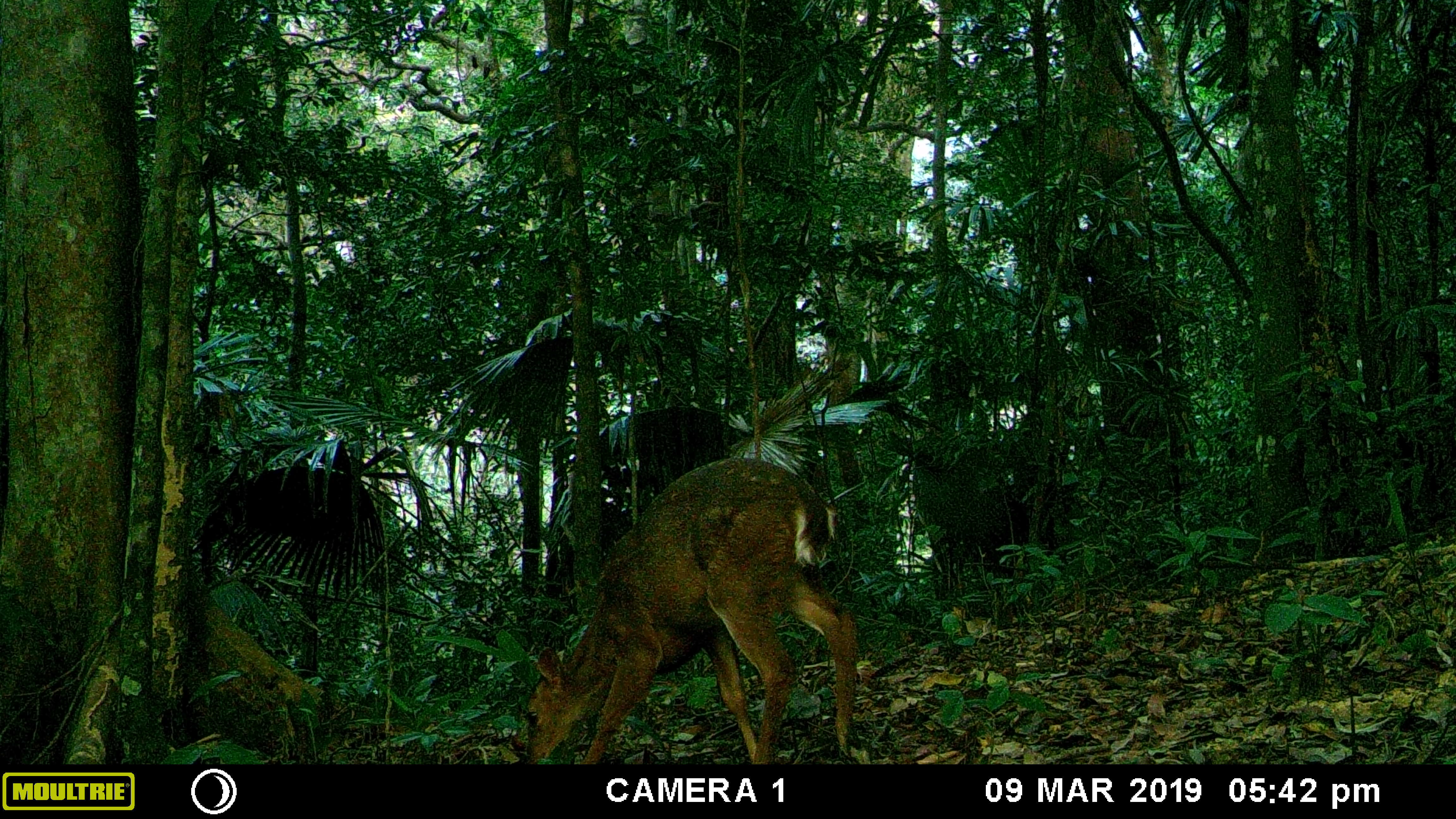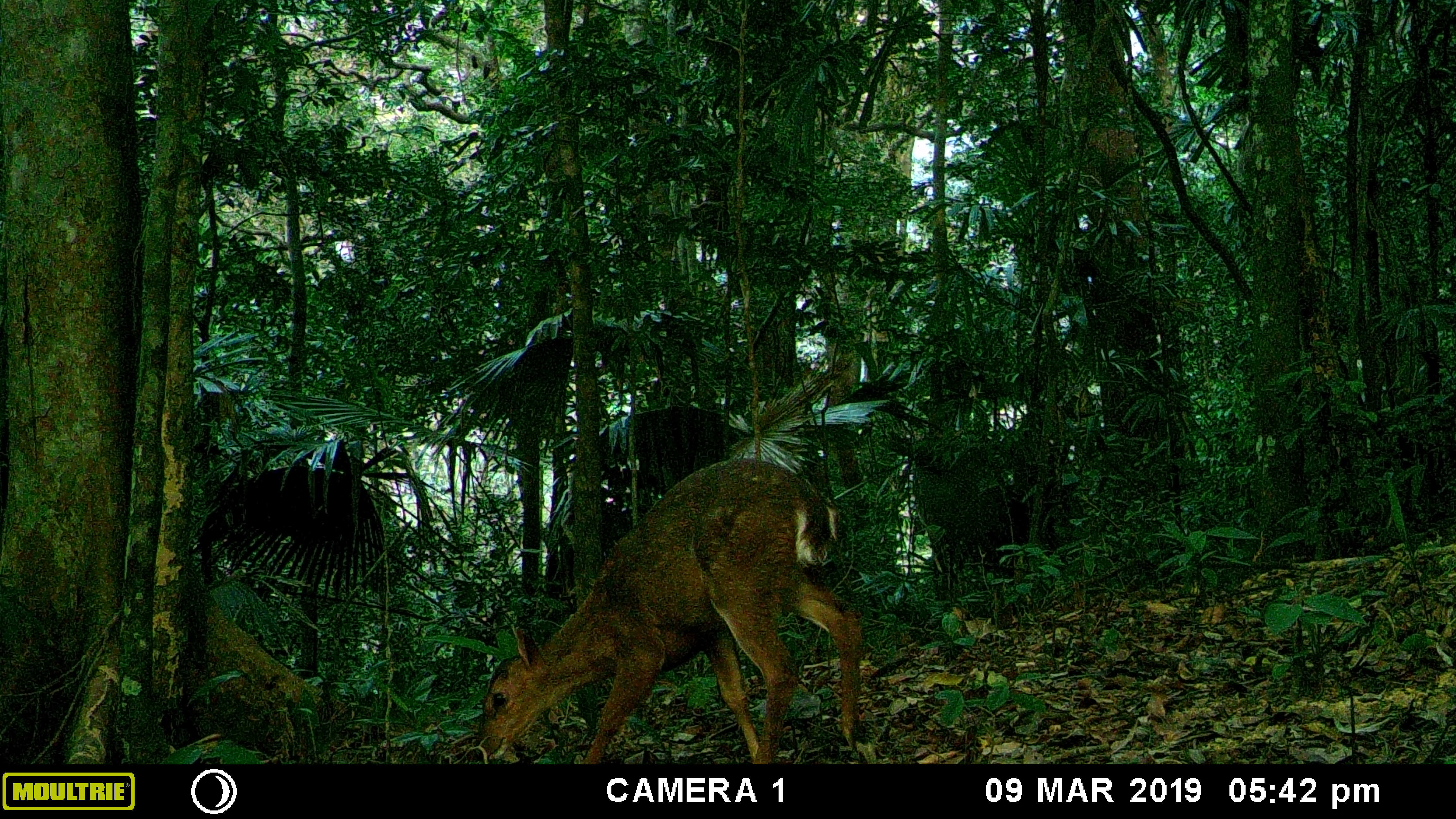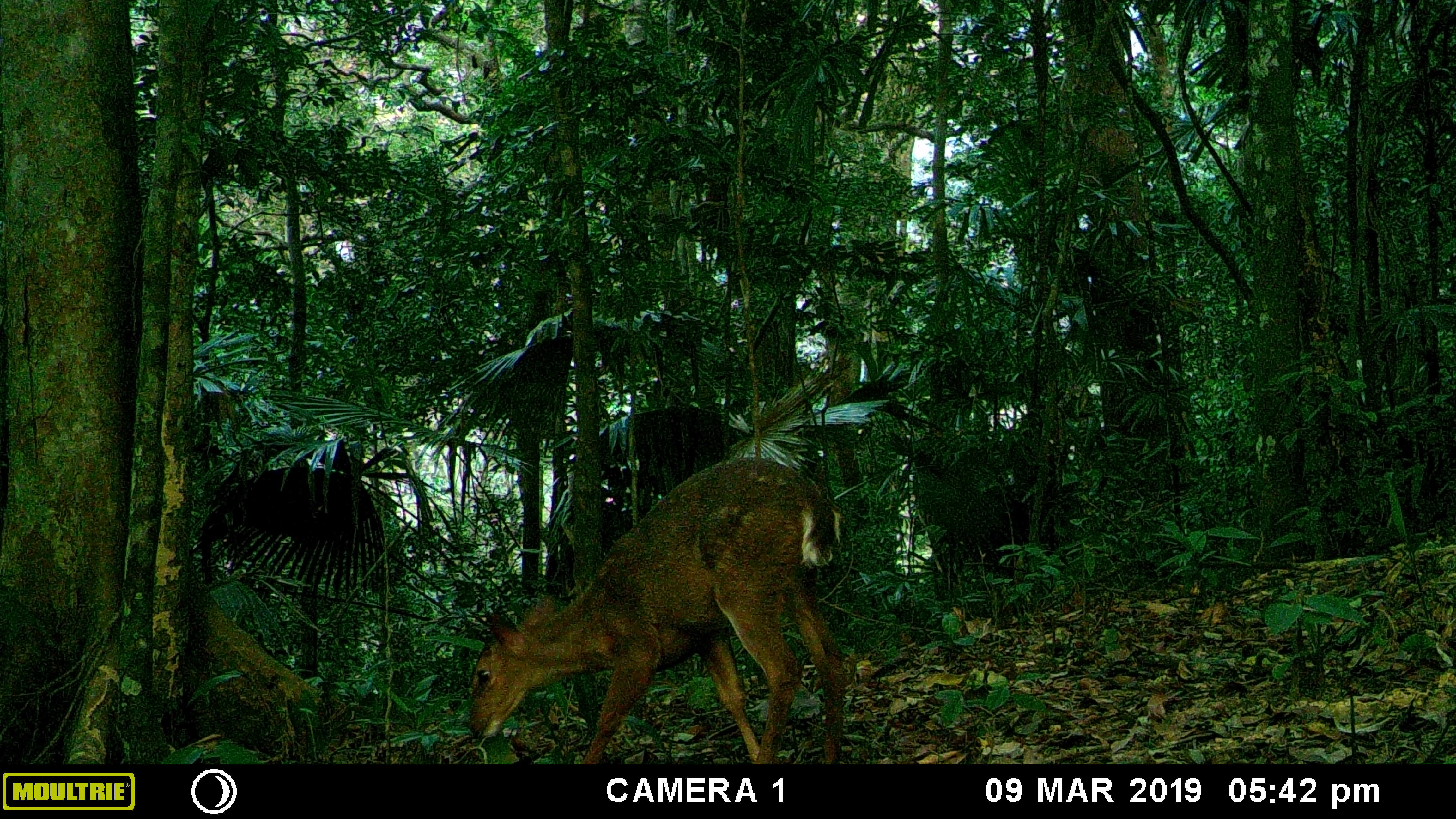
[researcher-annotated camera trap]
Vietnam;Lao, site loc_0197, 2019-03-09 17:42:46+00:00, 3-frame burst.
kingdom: Animalia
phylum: Chordata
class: Mammalia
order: Artiodactyla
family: Cervidae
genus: Muntiacus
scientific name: Muntiacus vuquangensis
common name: large-antlered muntjac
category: large antlered muntjac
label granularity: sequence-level